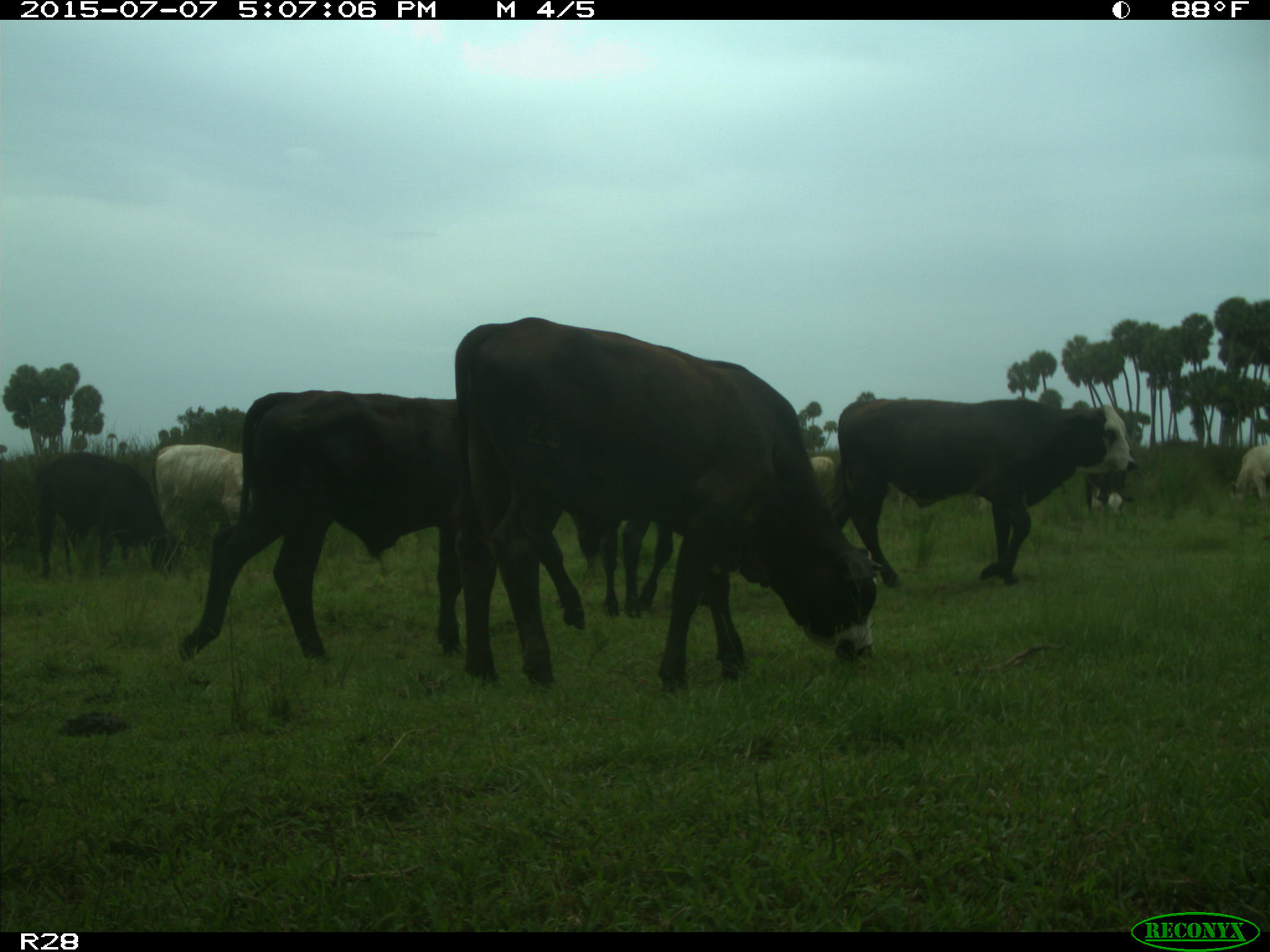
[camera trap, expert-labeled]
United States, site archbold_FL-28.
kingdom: Animalia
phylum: Chordata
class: Mammalia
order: Artiodactyla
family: Bovidae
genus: Bos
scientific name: Bos taurus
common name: domestic cow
Bos taurus (domestic cow).